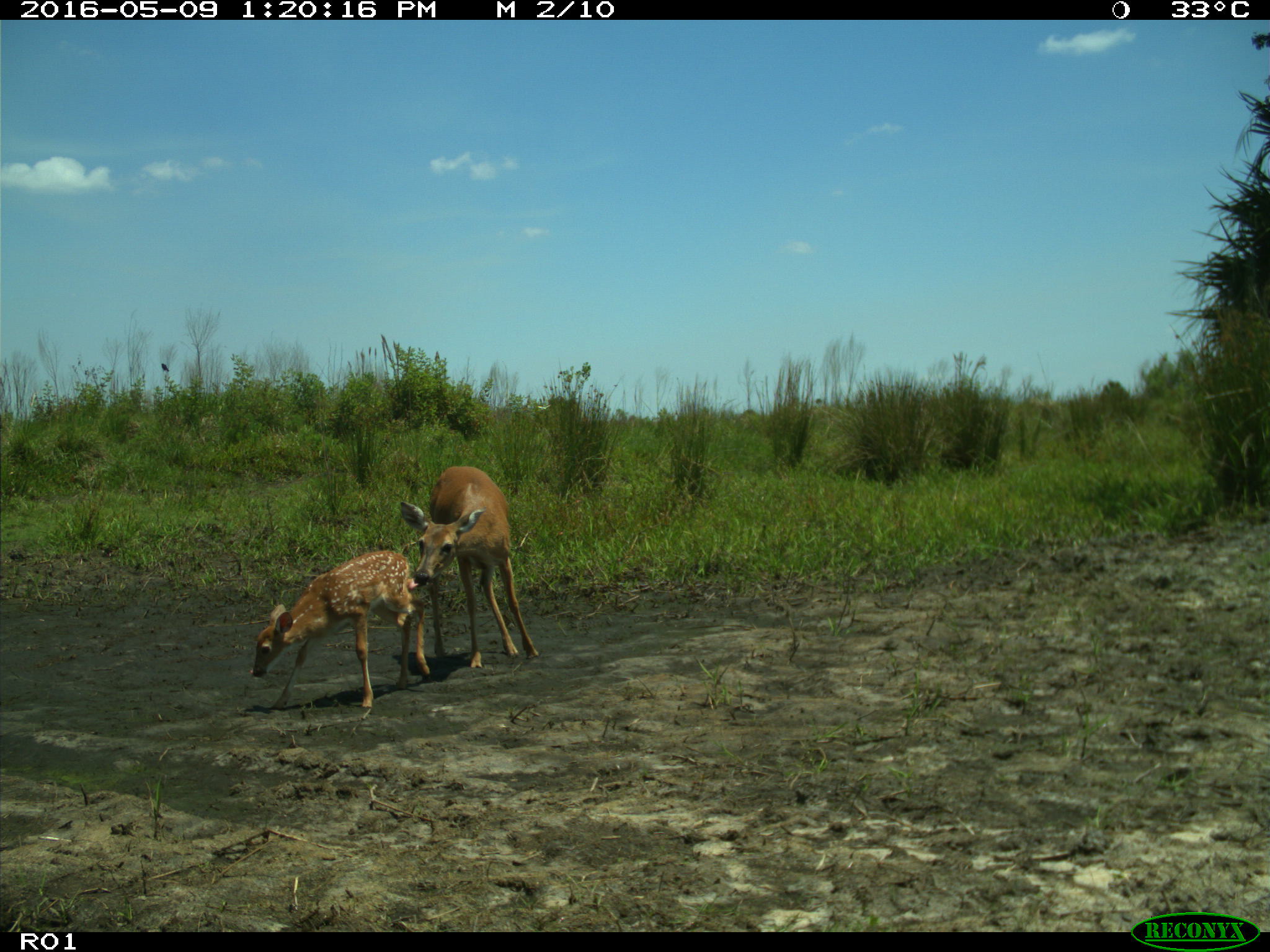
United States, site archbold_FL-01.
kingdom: Animalia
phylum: Chordata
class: Mammalia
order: Artiodactyla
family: Cervidae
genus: Odocoileus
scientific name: Odocoileus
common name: deer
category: unidentified deer